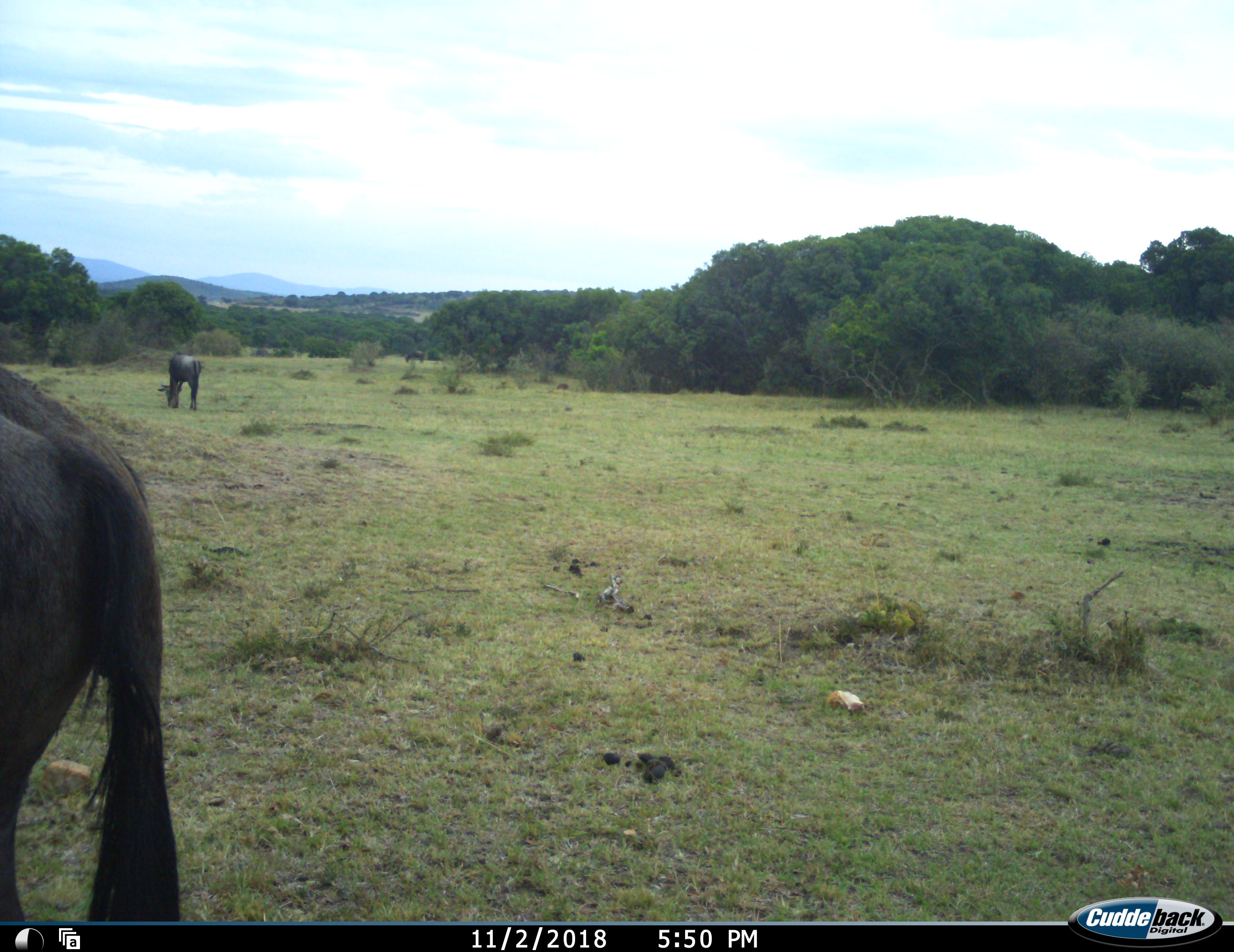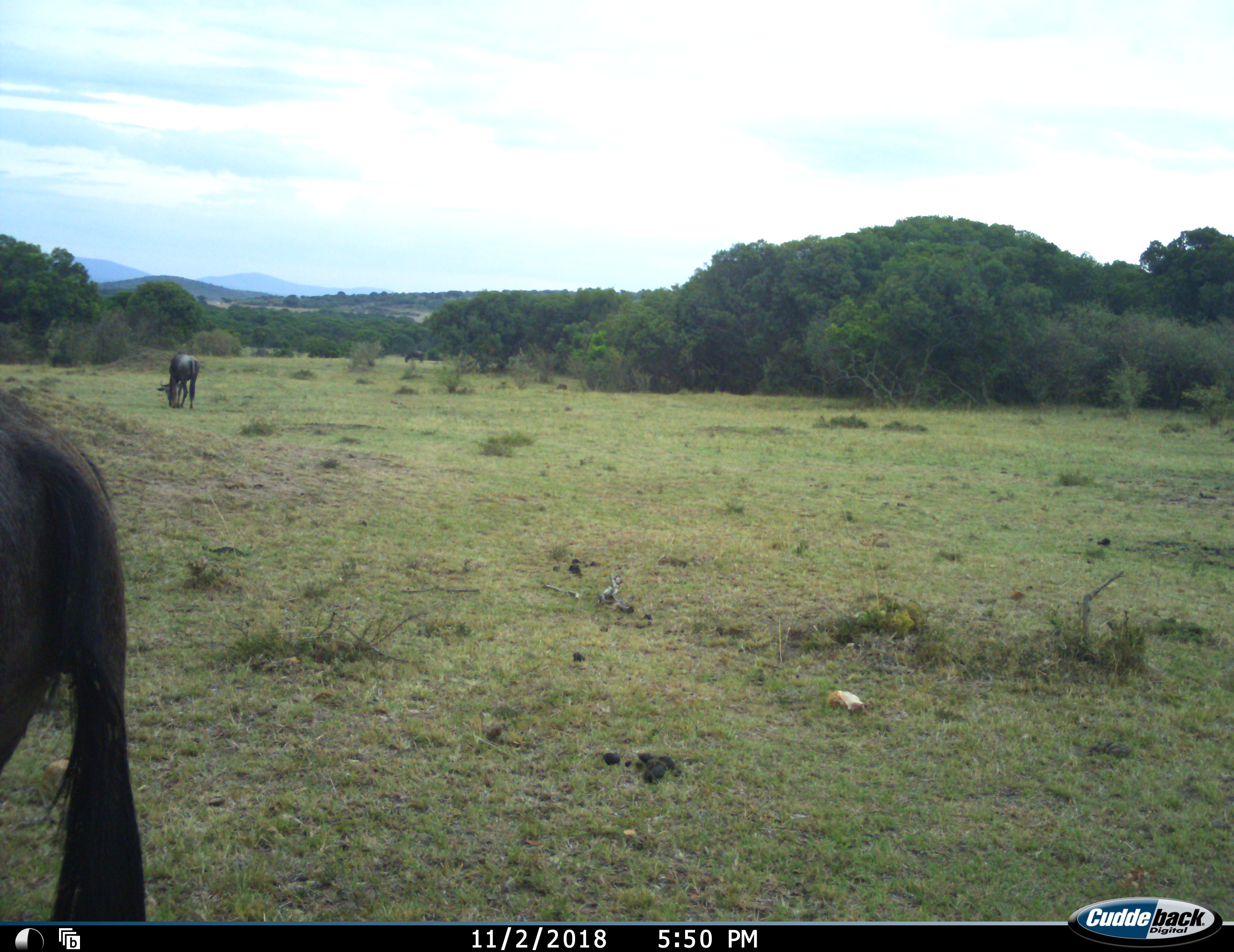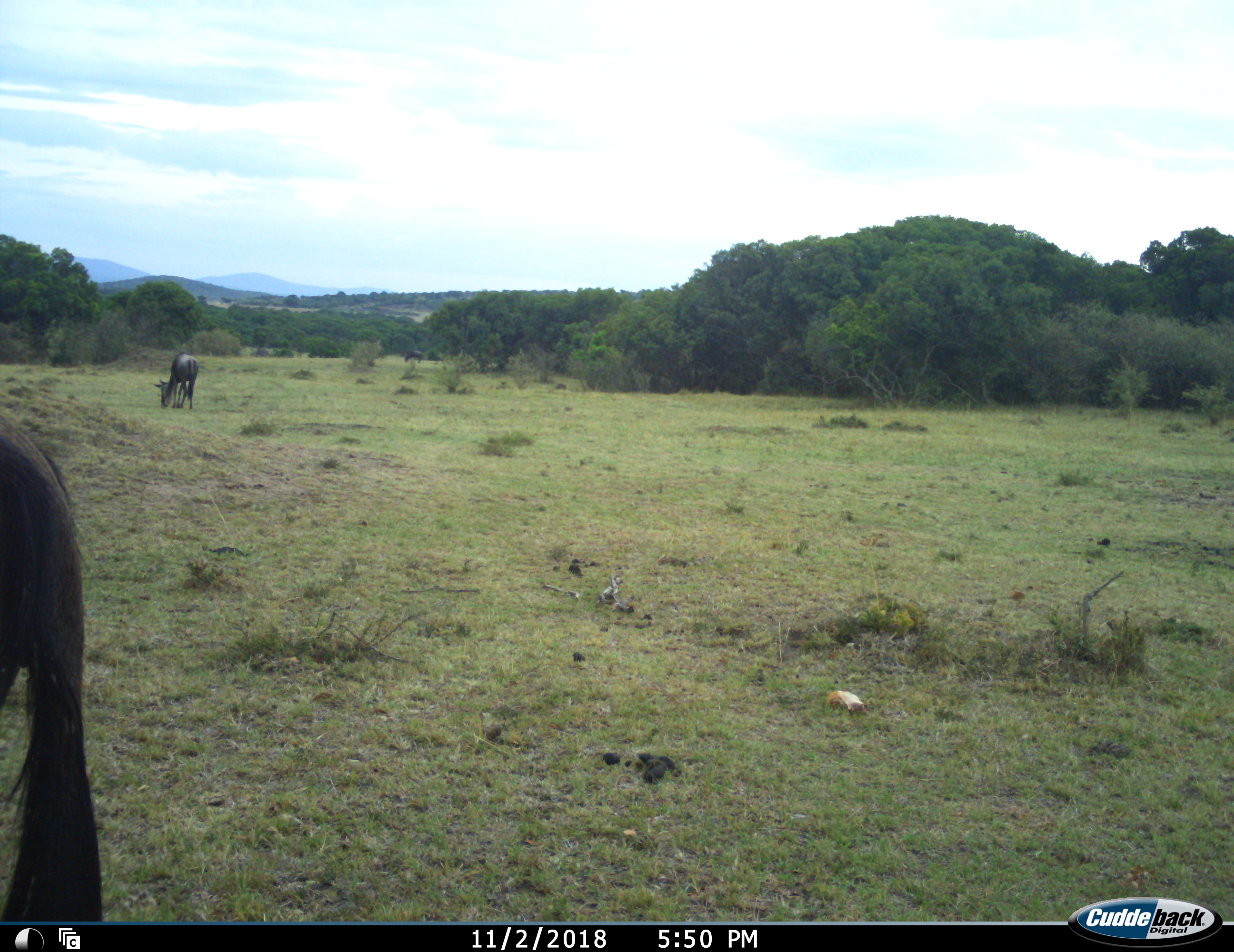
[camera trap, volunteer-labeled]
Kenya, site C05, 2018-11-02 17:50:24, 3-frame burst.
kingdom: Animalia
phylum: Chordata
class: Mammalia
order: Artiodactyla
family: Bovidae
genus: Connochaetes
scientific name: Connochaetes taurinus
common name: common wildebeest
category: wildebeest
Wildebeest (common wildebeest) (Connochaetes taurinus), count 2. Behavior (volunteer vote fractions): standing 20%, resting 0%, moving 0%, interacting 0%. Young present (vote fraction): 0%. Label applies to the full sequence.